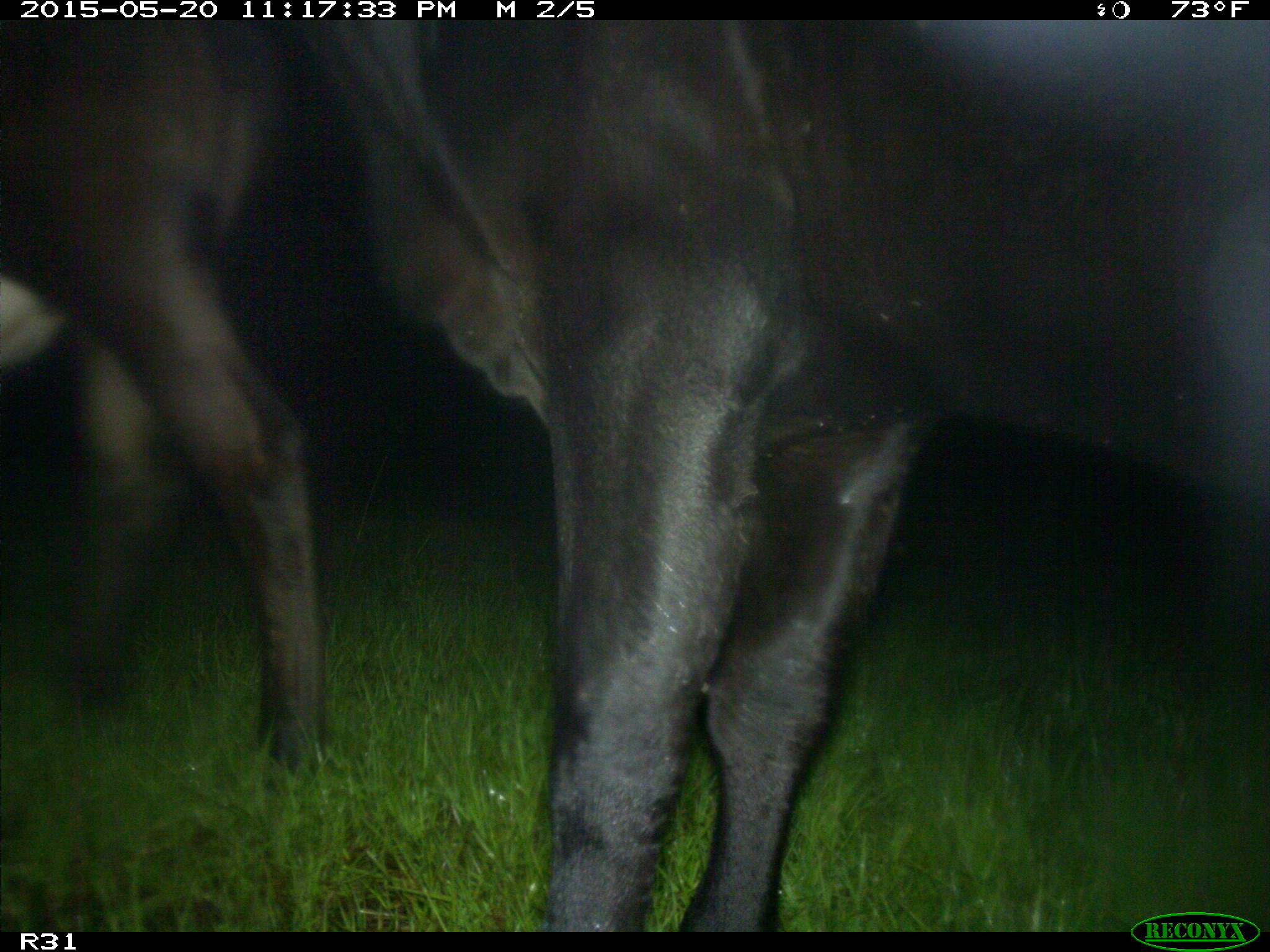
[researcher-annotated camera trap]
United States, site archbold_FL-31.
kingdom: Animalia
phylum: Chordata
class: Mammalia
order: Artiodactyla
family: Bovidae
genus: Bos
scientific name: Bos taurus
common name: domestic cow